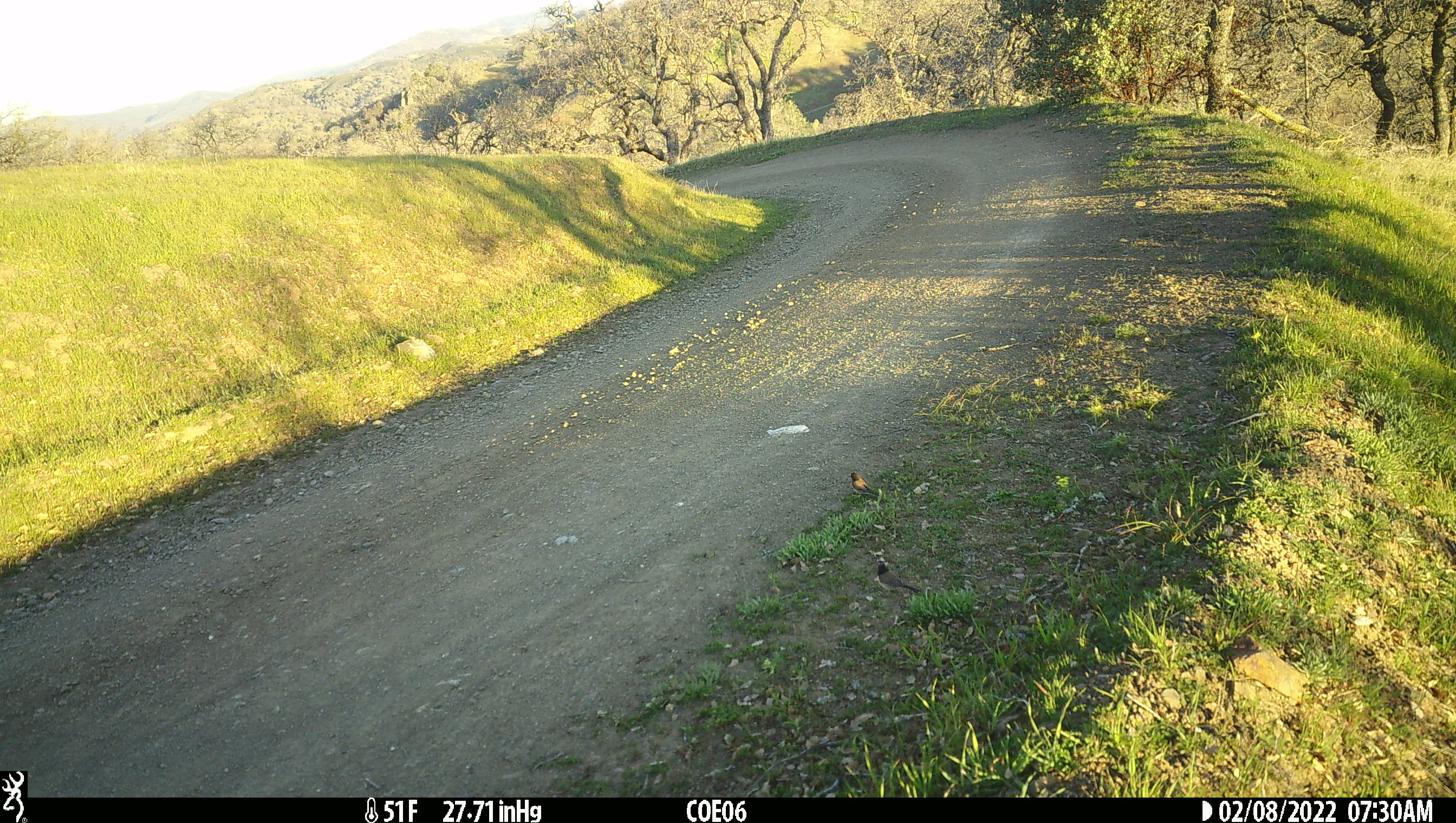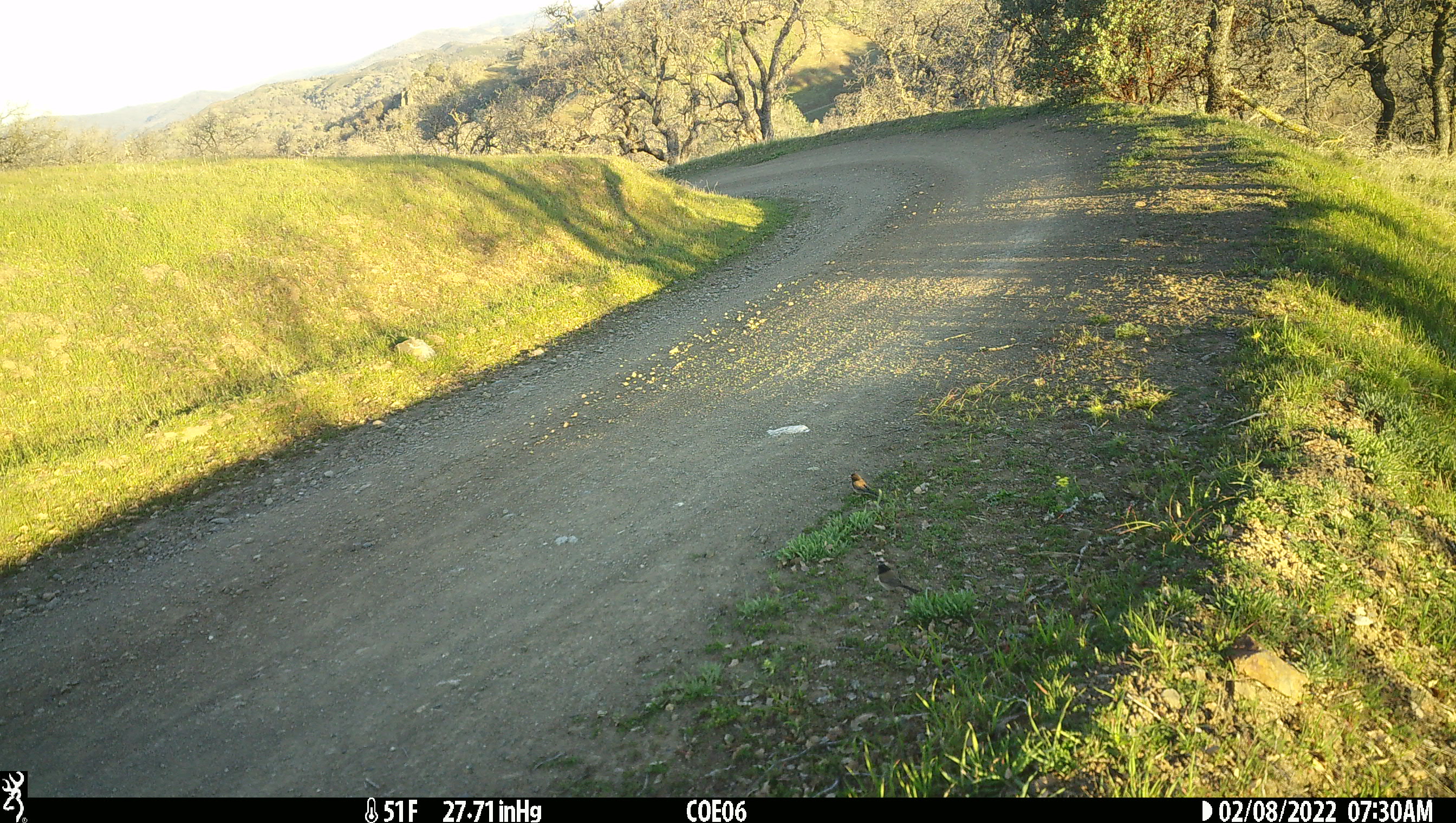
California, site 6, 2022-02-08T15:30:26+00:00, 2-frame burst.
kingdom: Animalia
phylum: Chordata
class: Aves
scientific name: Aves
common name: bird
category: unknown bird